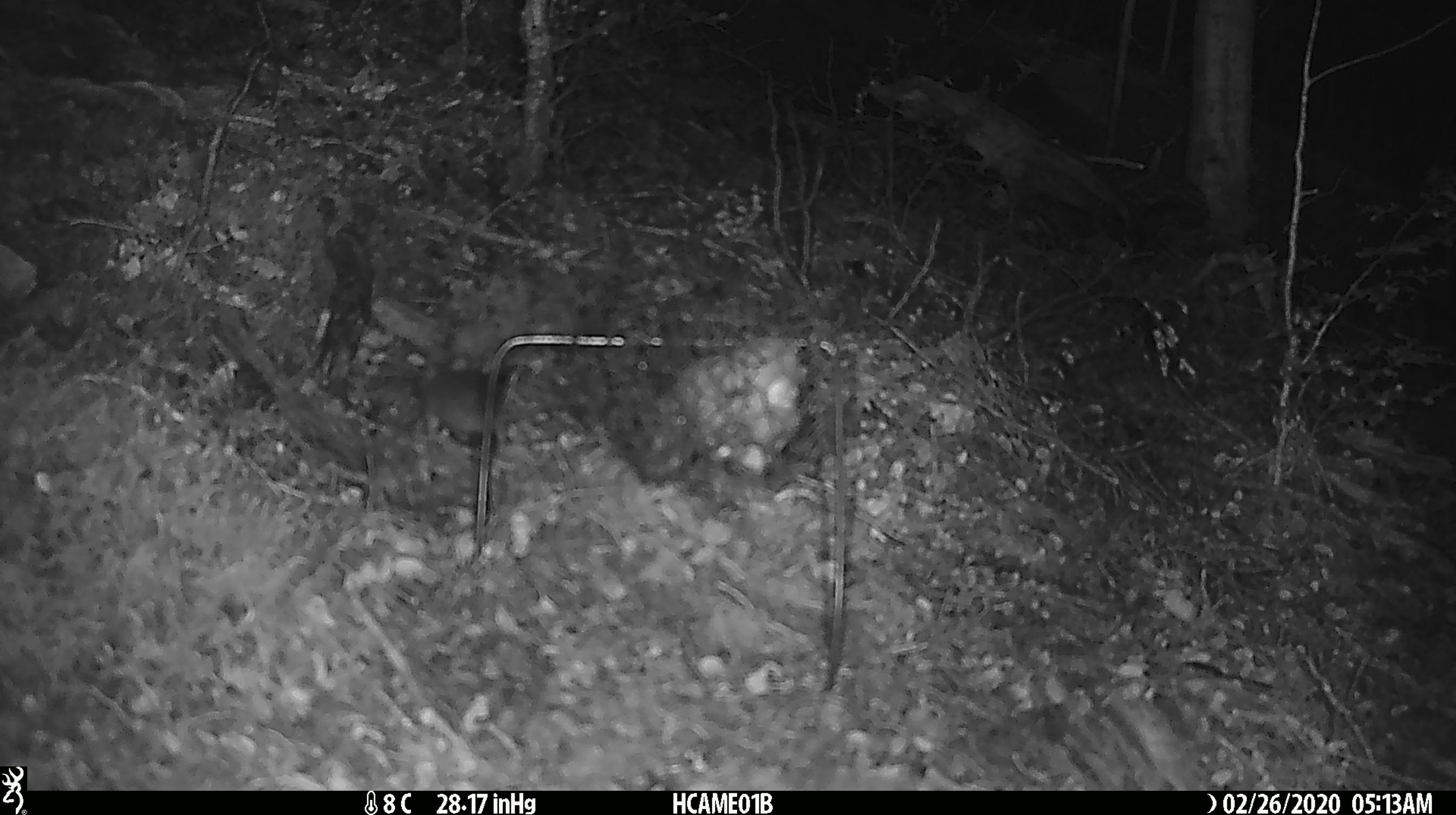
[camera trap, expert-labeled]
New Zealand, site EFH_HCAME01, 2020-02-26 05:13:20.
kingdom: Animalia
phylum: Chordata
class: Mammalia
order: Rodentia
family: Muridae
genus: Mus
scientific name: Mus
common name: mouse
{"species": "mouse (Mus)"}